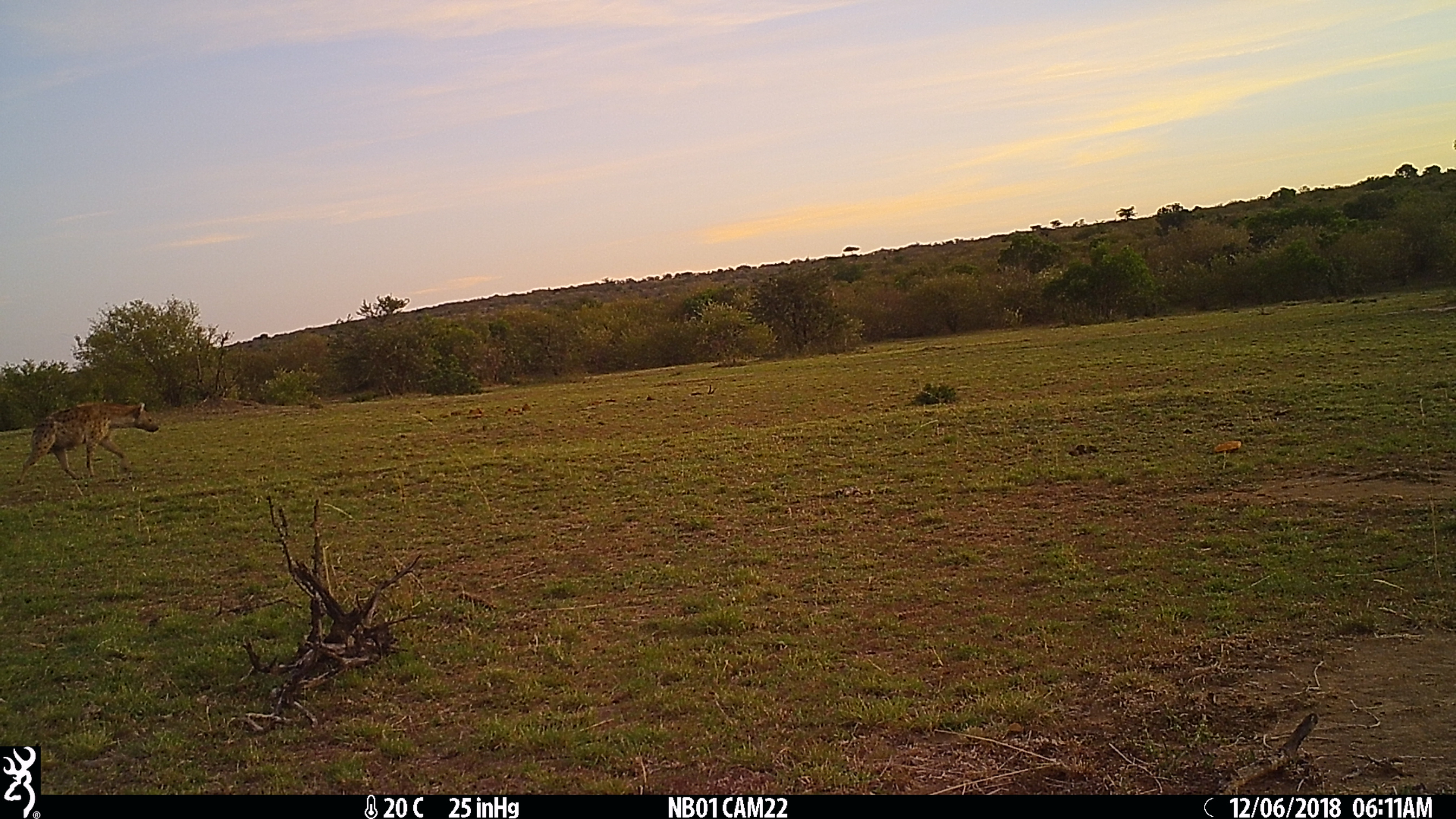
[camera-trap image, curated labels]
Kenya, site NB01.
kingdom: Animalia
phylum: Chordata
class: Mammalia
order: Carnivora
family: Hyaenidae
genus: Crocuta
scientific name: Crocuta crocuta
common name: spotted hyena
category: hyena spotted